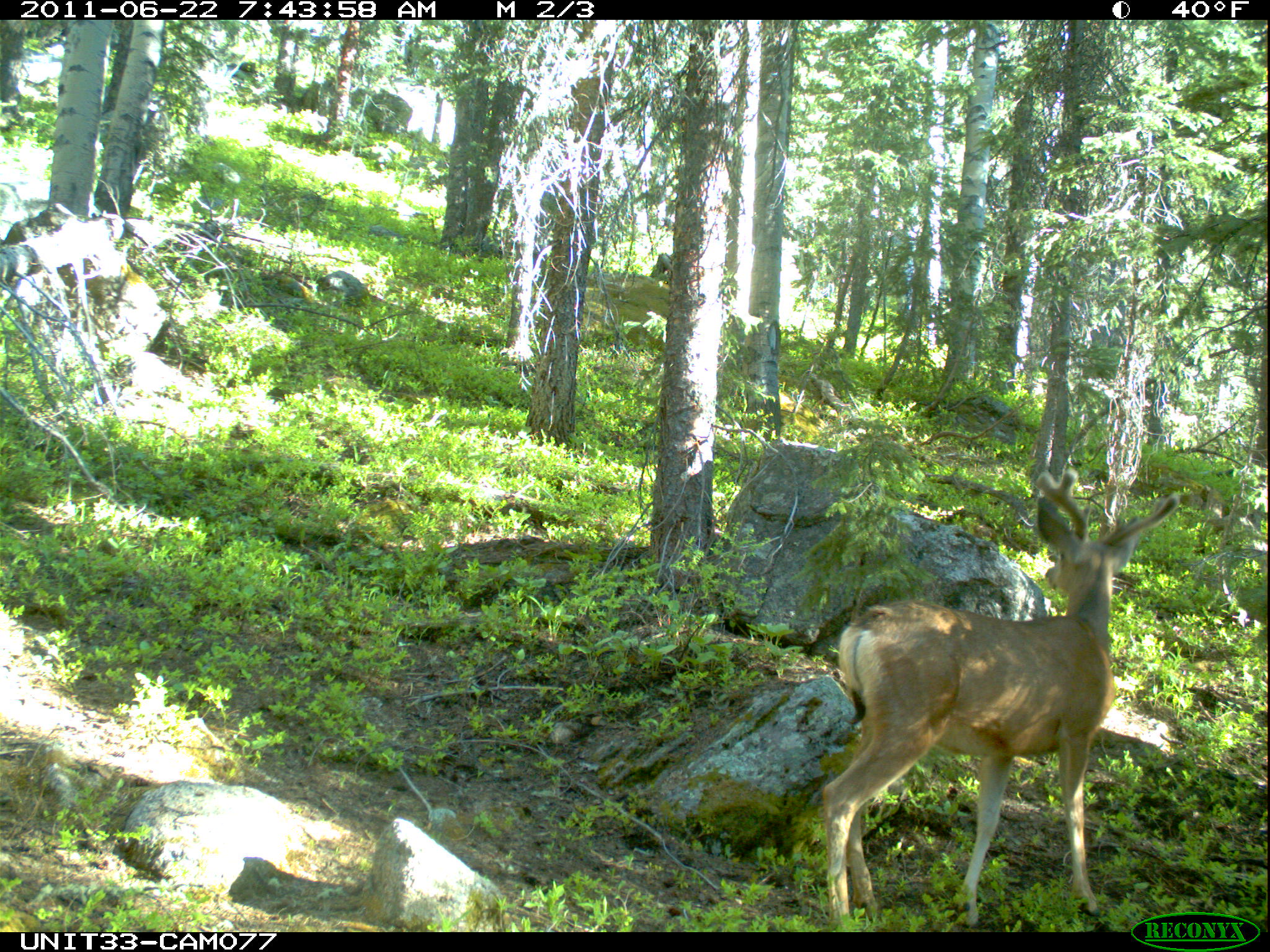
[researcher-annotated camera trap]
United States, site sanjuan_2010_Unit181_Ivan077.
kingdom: Animalia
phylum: Chordata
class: Mammalia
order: Artiodactyla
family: Cervidae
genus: Odocoileus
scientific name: Odocoileus hemionus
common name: mule deer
Odocoileus hemionus (mule deer).